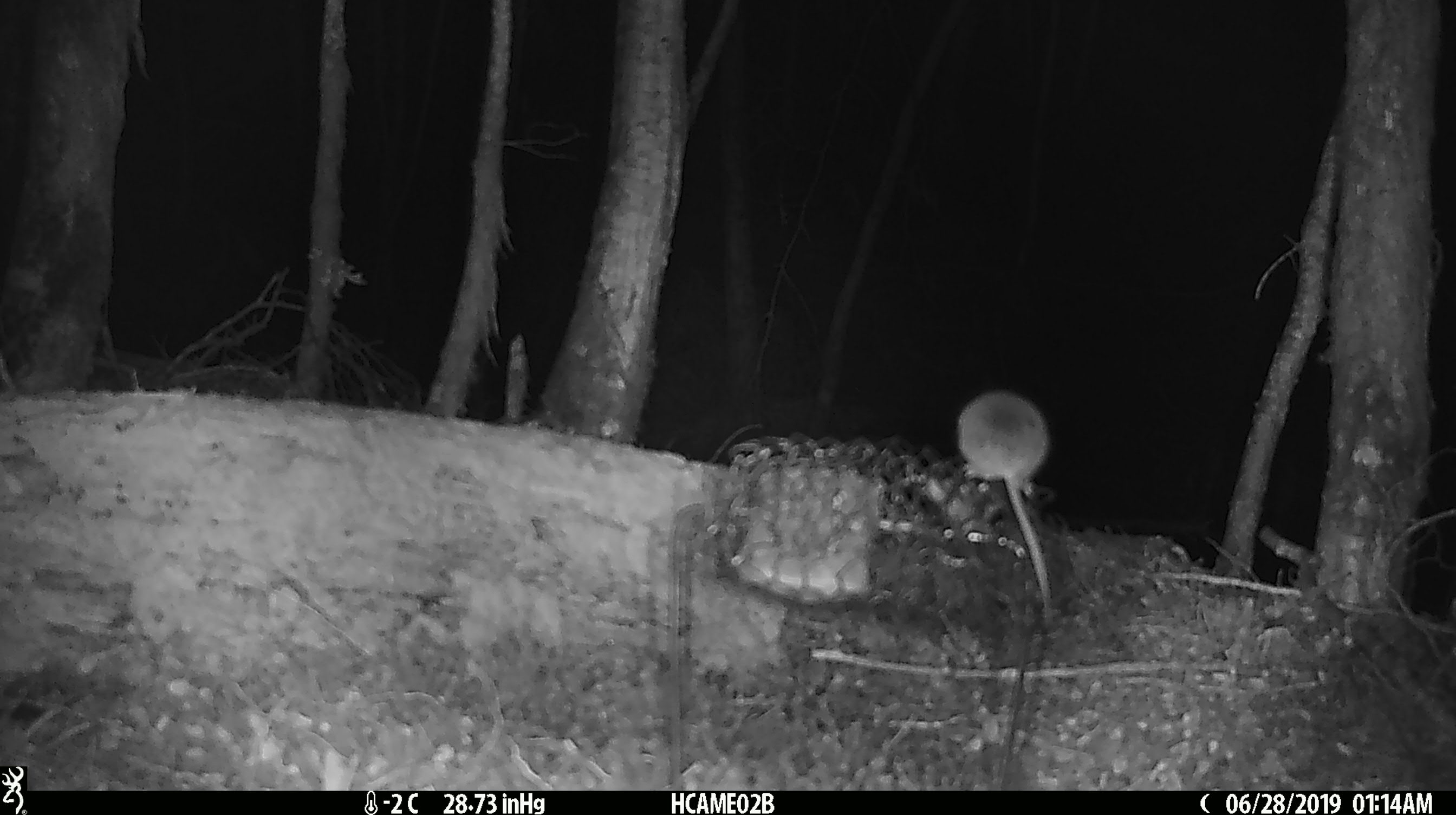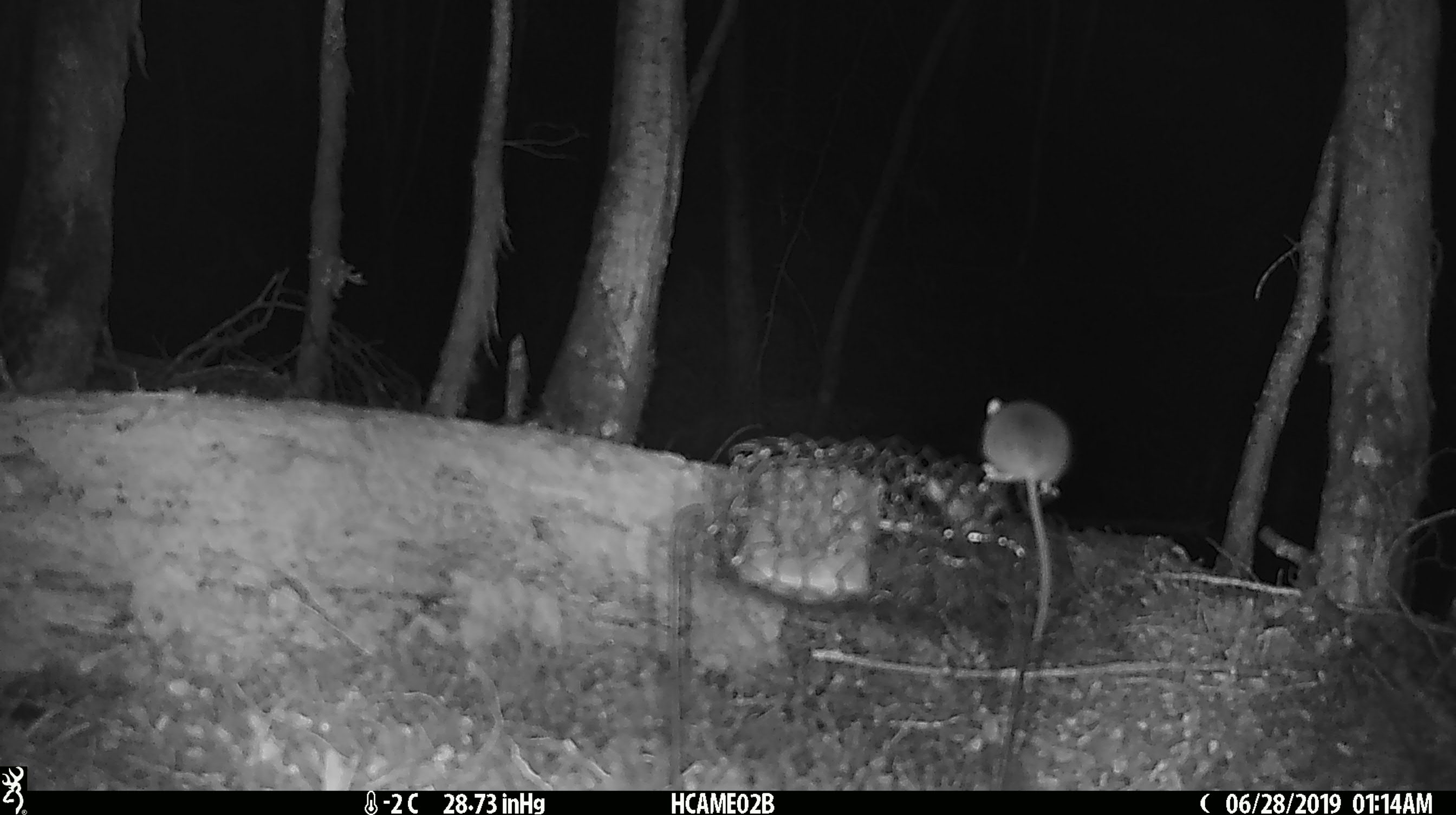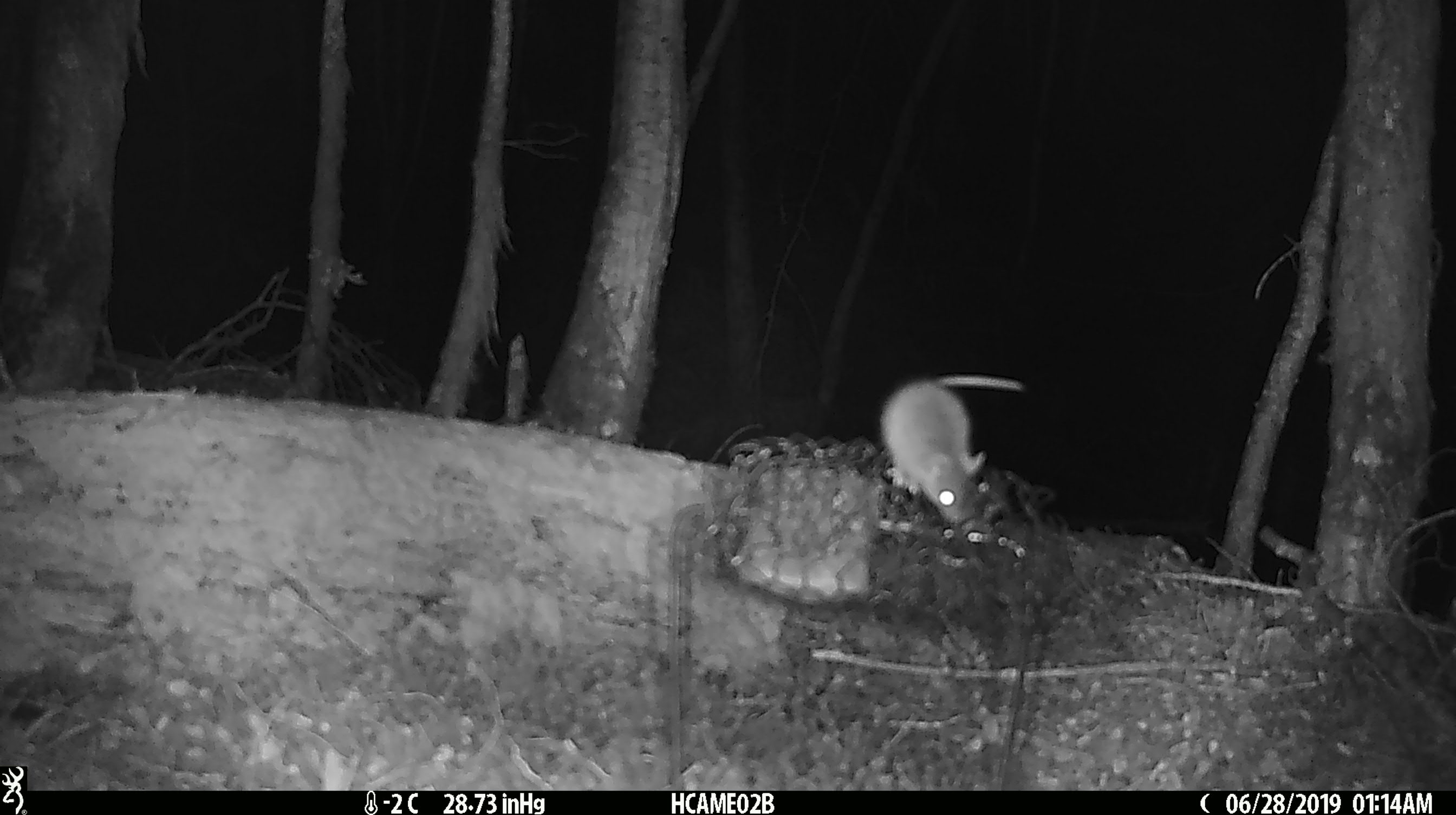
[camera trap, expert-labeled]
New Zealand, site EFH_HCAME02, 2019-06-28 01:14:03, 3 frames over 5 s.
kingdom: Animalia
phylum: Chordata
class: Mammalia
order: Rodentia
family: Muridae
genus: Mus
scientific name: Mus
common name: mouse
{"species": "mouse (Mus)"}